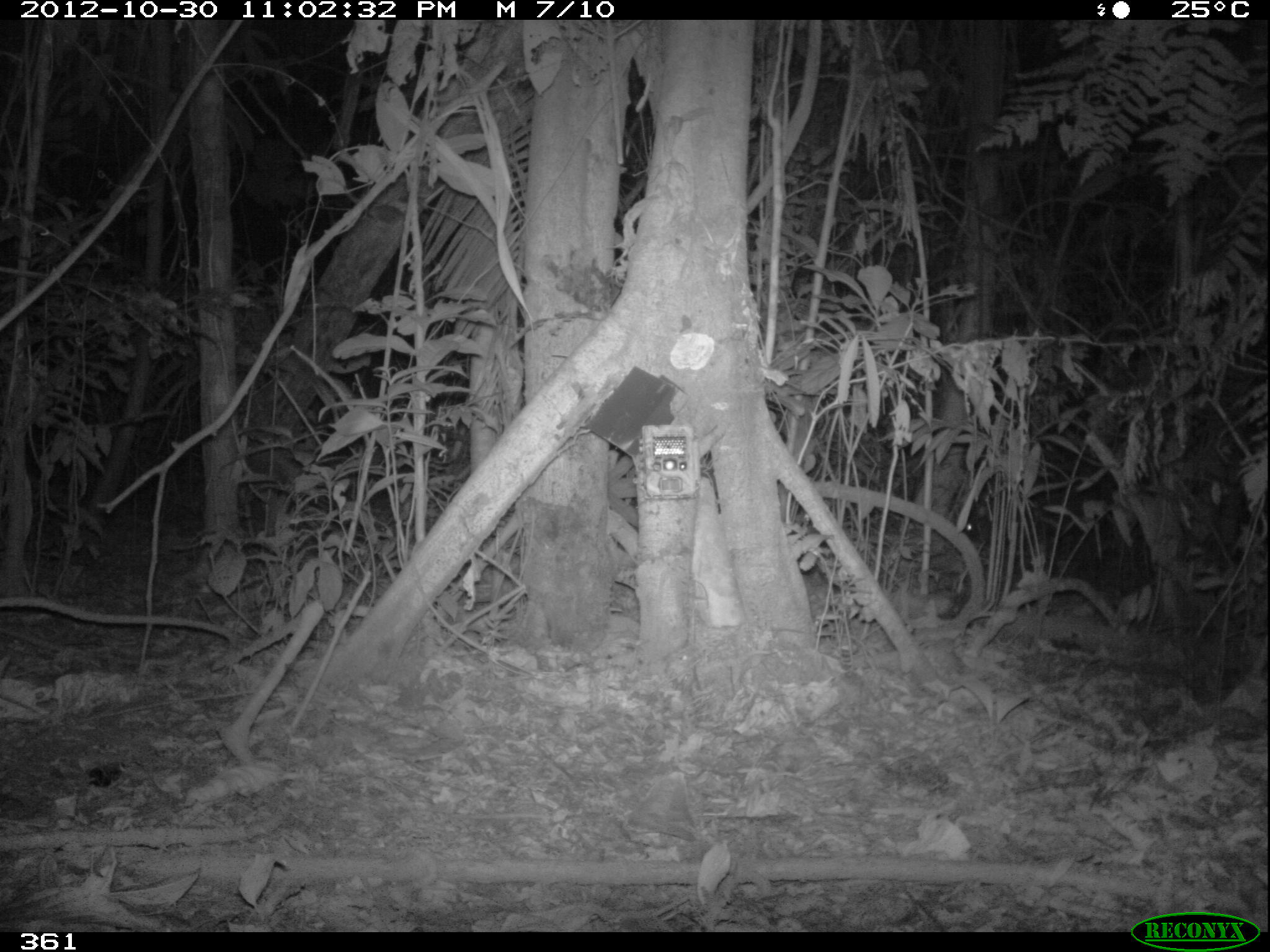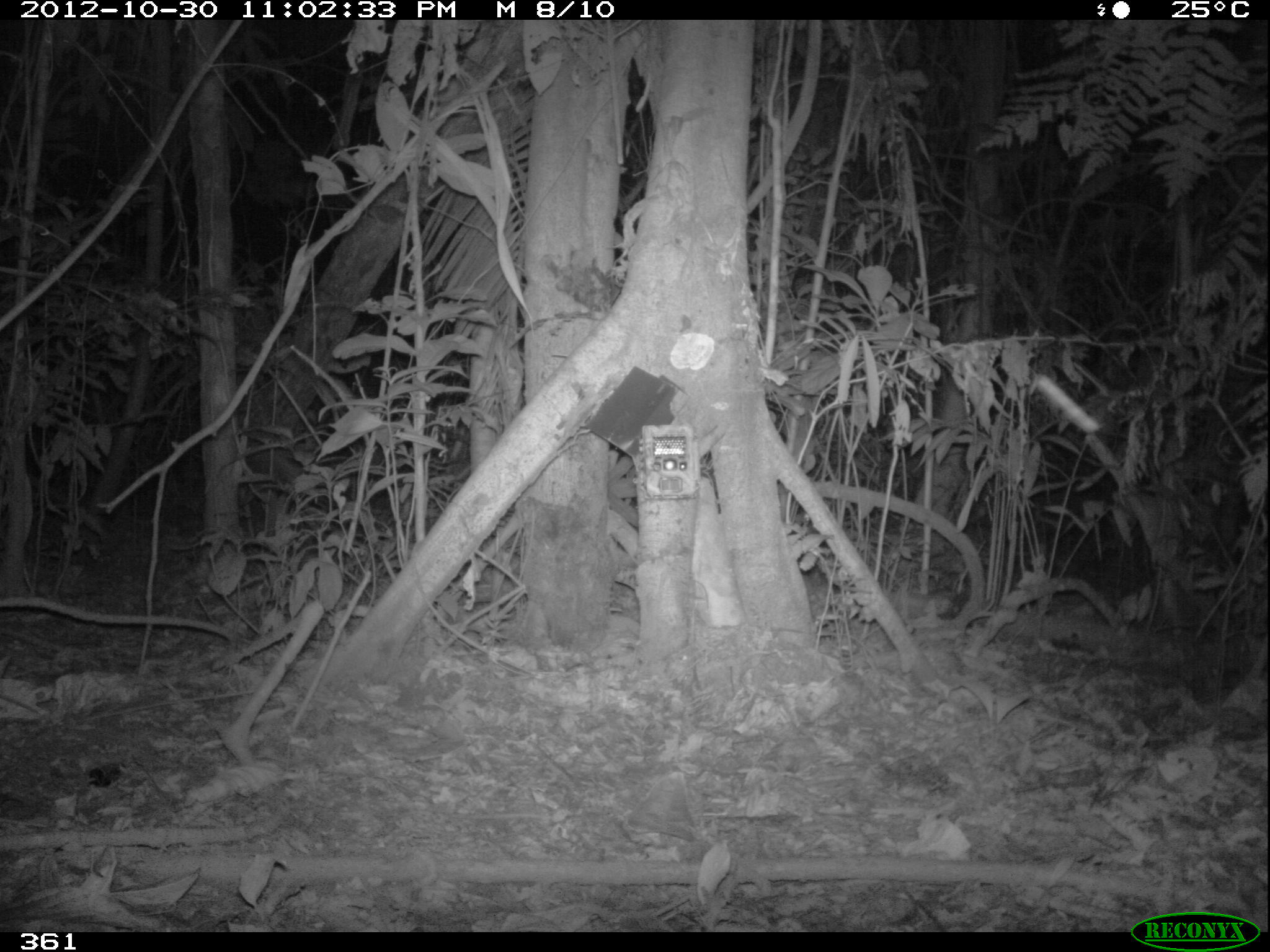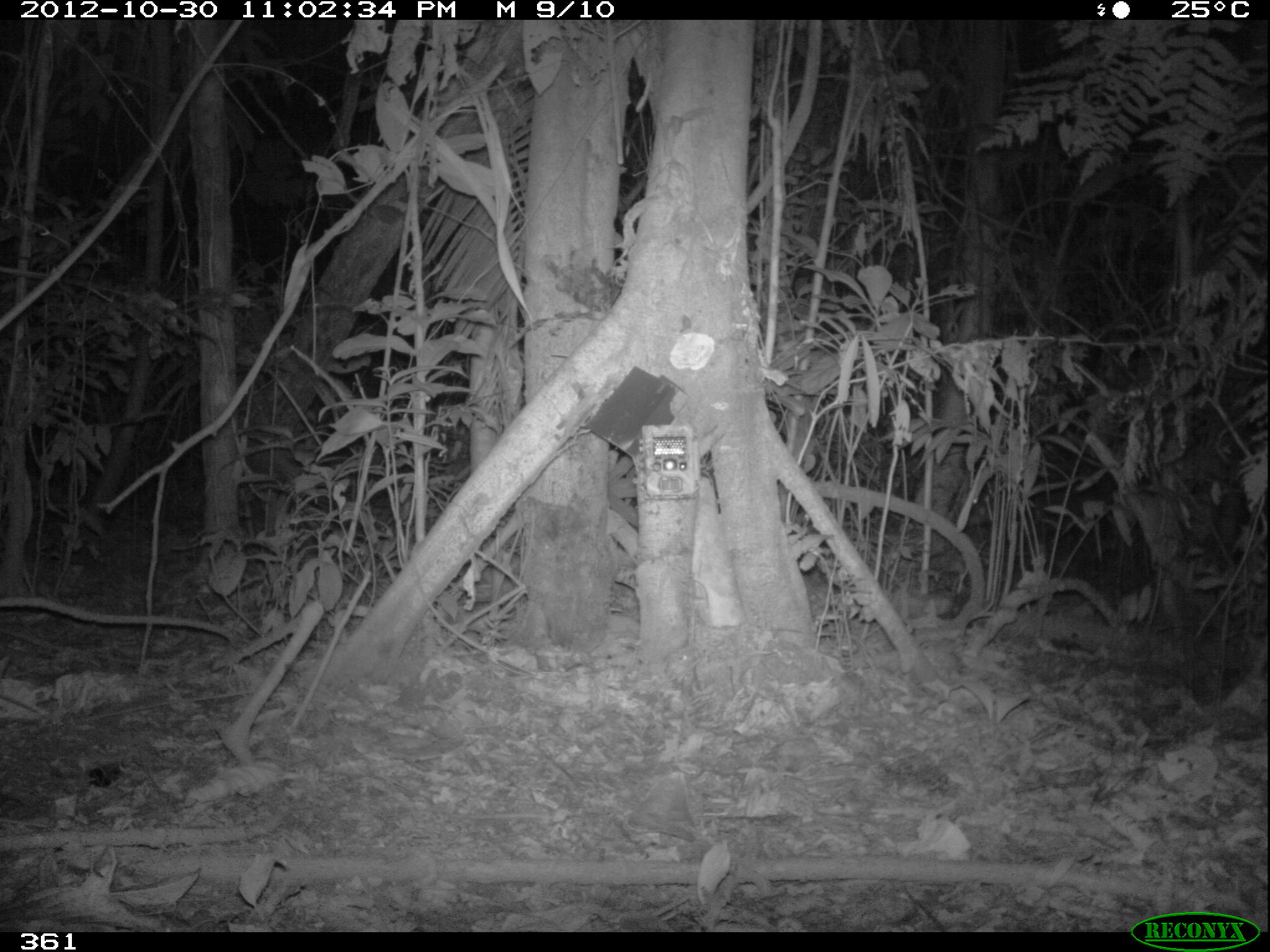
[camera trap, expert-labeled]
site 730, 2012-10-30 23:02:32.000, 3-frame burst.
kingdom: Animalia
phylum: Chordata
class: Mammalia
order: Artiodactyla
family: Tayassuidae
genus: Tayassu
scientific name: Tayassu pecari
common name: white-lipped peccary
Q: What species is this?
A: Tayassu pecari (white-lipped peccary).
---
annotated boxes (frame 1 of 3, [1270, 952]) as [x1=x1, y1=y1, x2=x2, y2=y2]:
tayassu pecari: [x1=959, y1=498, x2=994, y2=546]